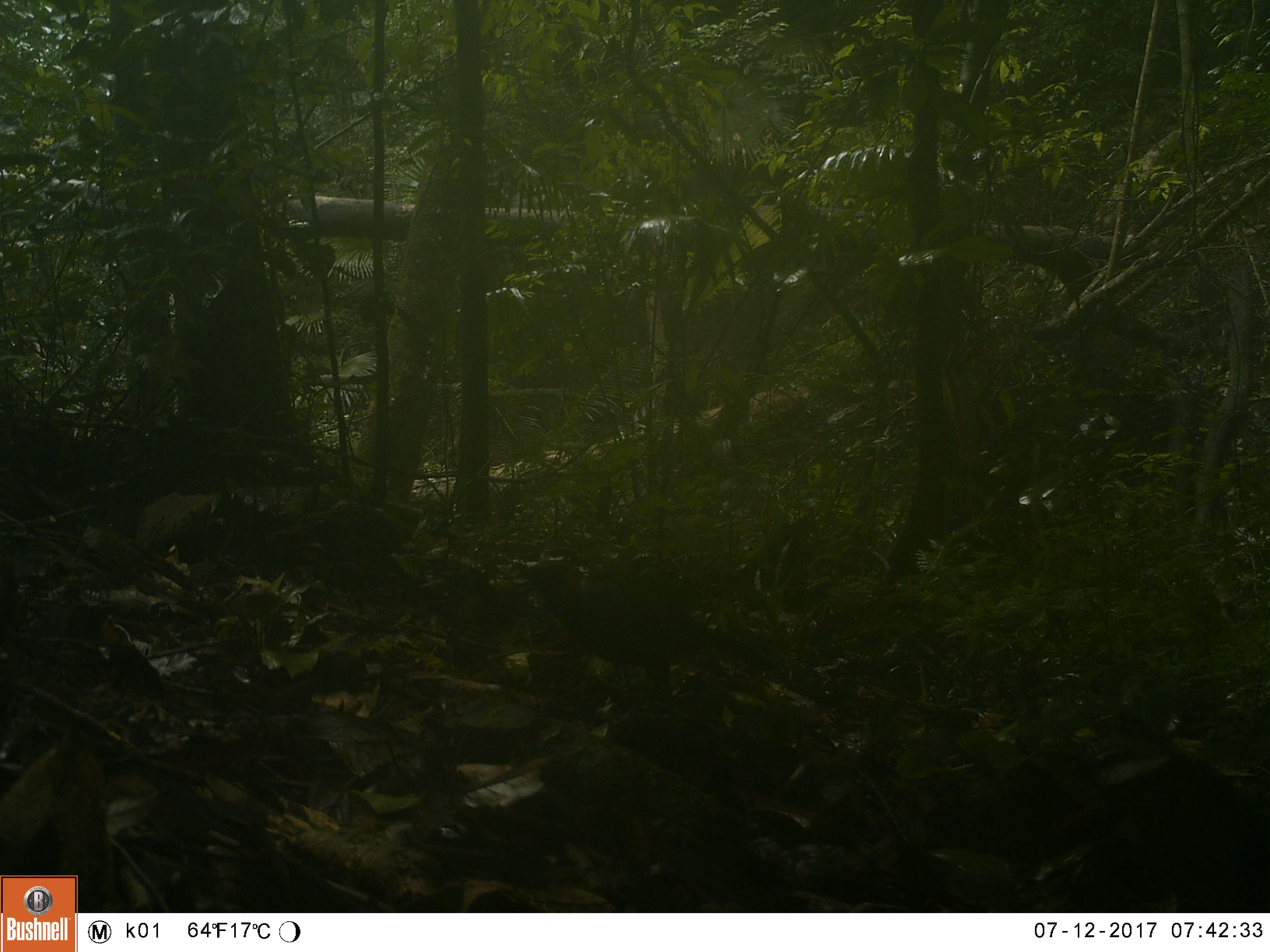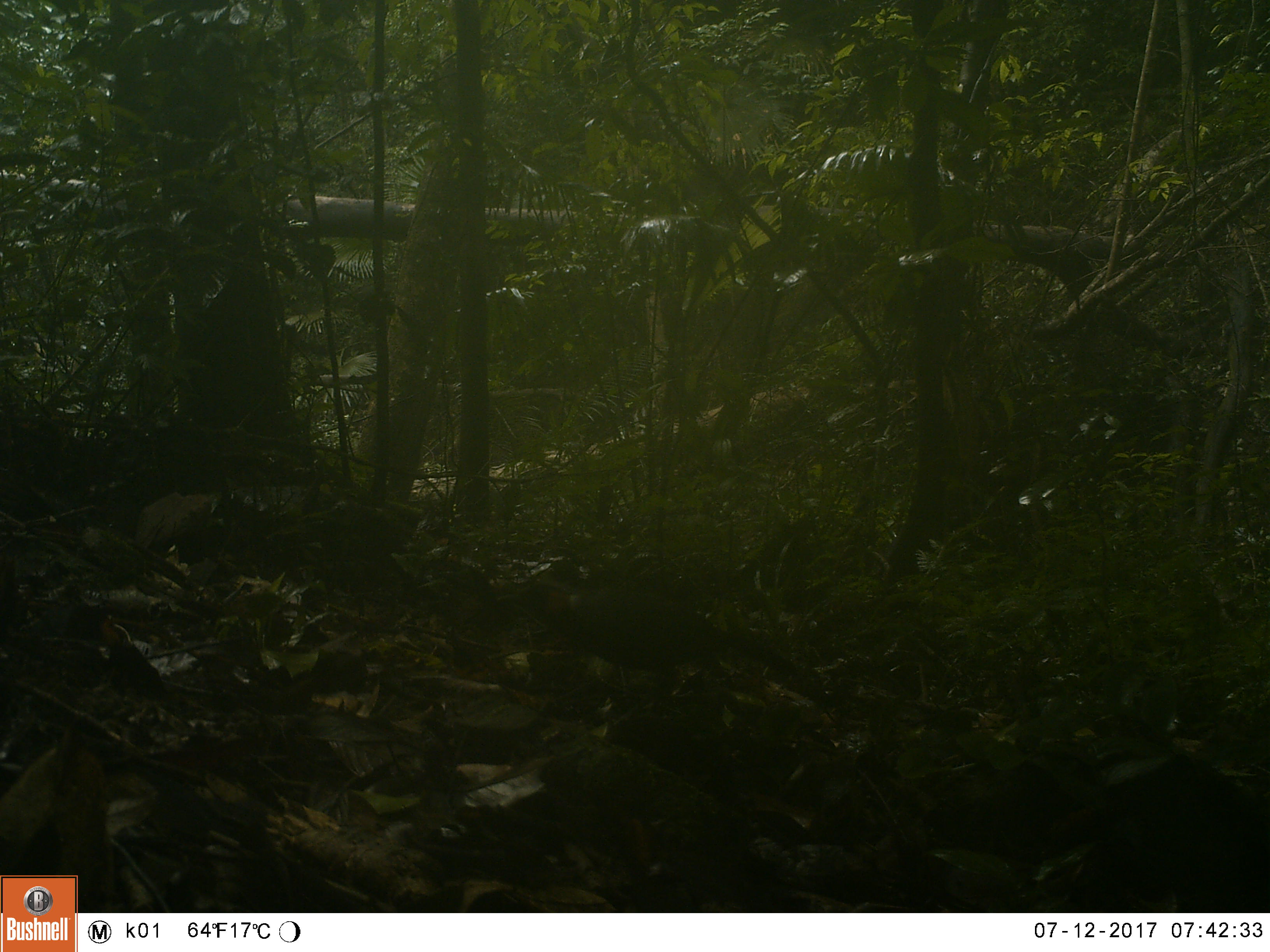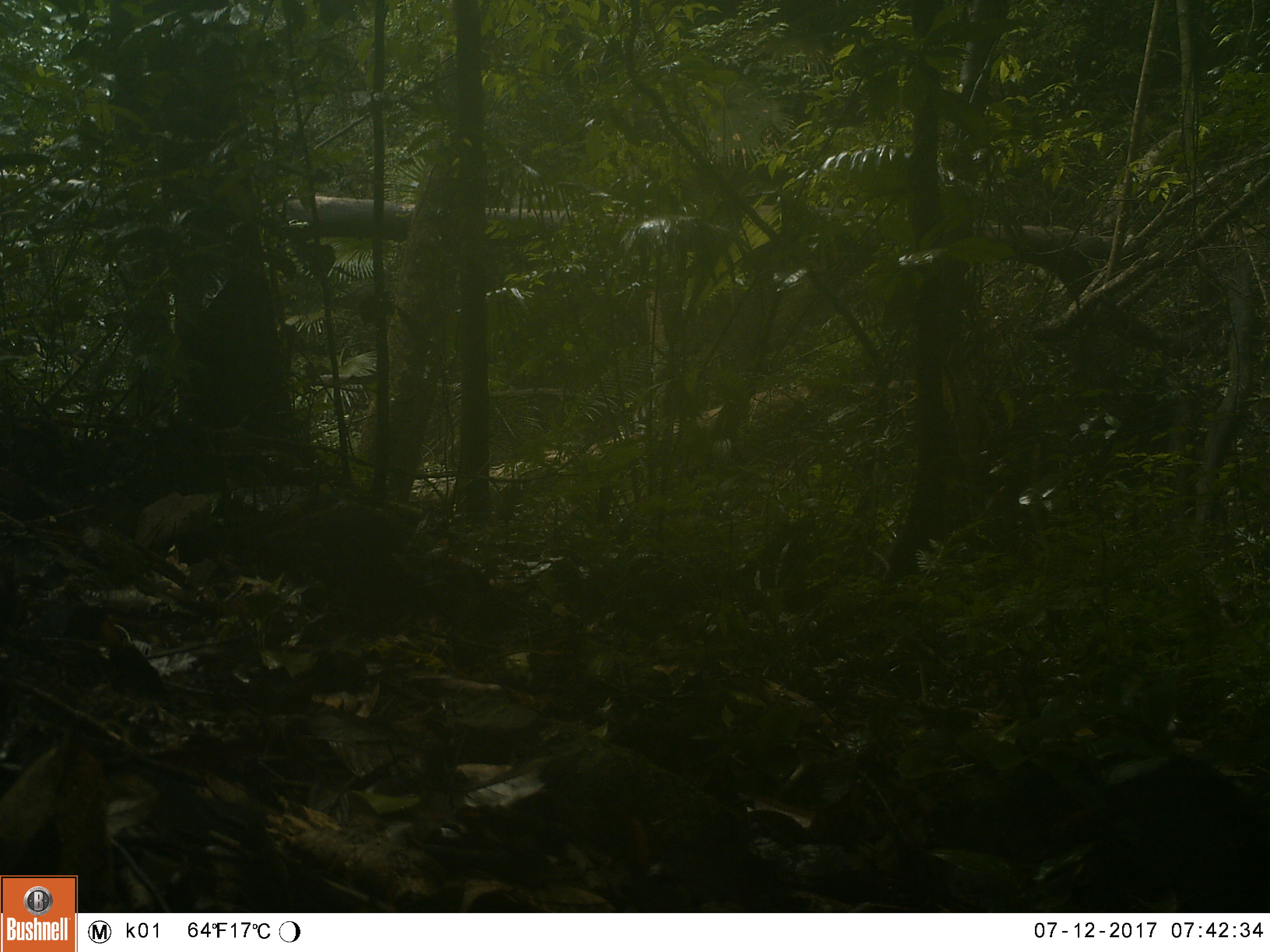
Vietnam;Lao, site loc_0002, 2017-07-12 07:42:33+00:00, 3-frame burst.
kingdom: Animalia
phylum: Chordata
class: Aves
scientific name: Aves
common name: bird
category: unidentified bird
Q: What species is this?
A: Unidentified bird (bird) (Aves).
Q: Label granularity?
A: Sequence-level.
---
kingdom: Animalia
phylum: Chordata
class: Mammalia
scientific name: Mammalia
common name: mammal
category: unidentified small mammal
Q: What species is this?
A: Unidentified small mammal (mammal) (Mammalia).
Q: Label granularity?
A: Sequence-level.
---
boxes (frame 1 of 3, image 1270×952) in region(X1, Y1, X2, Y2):
unidentified bird: region(514, 558, 779, 729)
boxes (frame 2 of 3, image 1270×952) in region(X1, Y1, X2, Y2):
unidentified bird: region(497, 582, 797, 744)